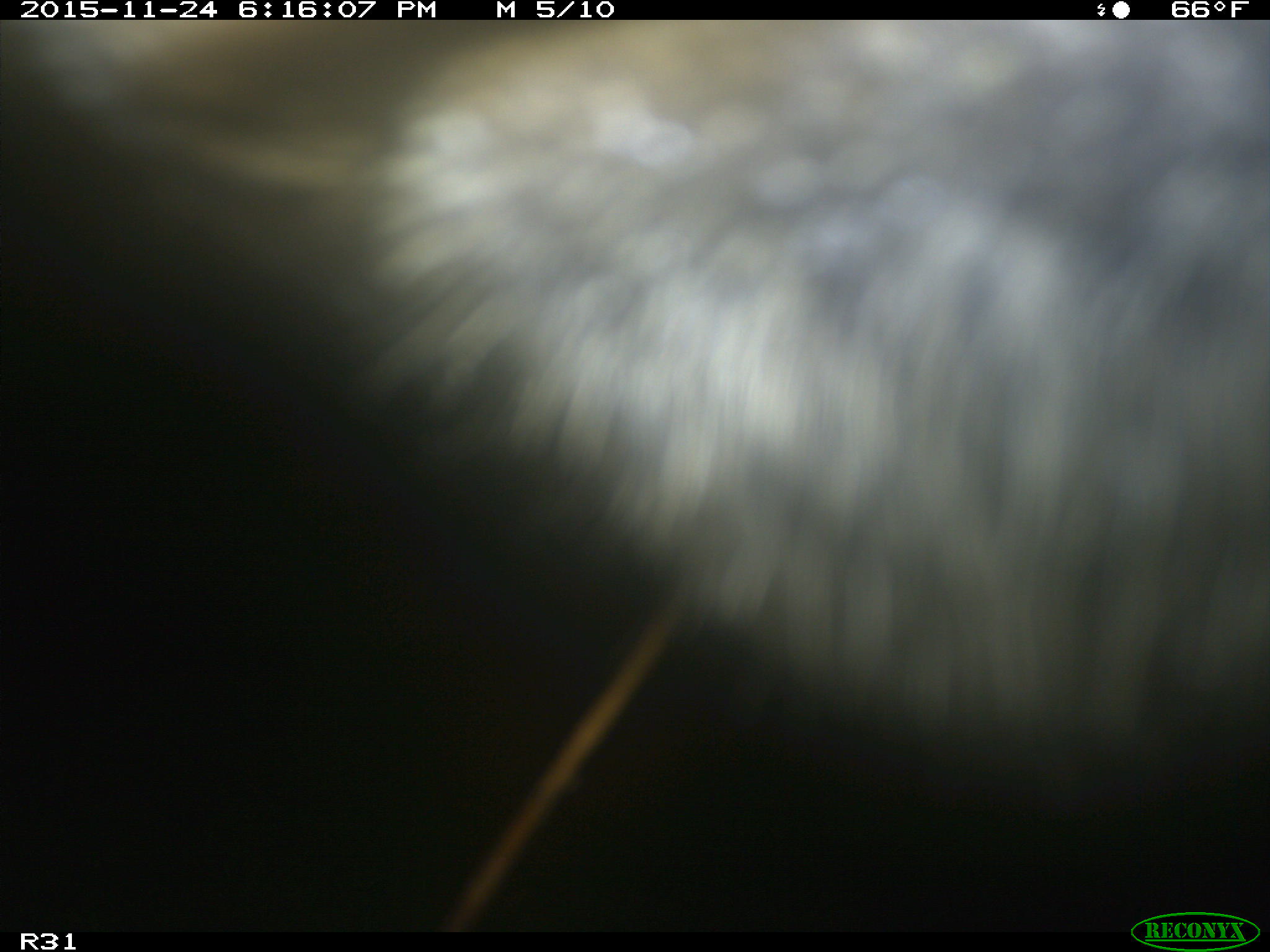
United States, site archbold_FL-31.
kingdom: Animalia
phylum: Chordata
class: Mammalia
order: Artiodactyla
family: Bovidae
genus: Bos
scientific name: Bos taurus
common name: domestic cow